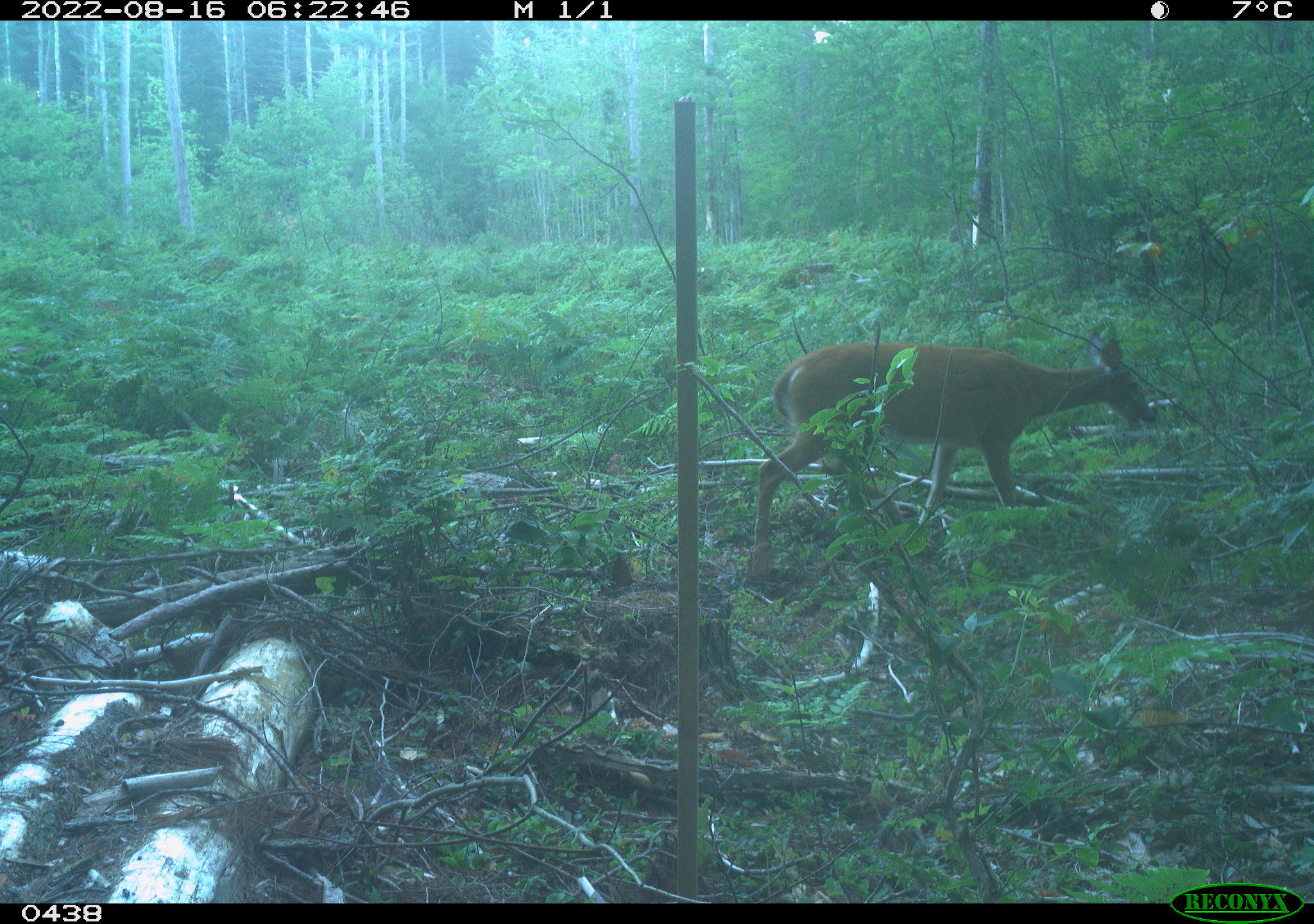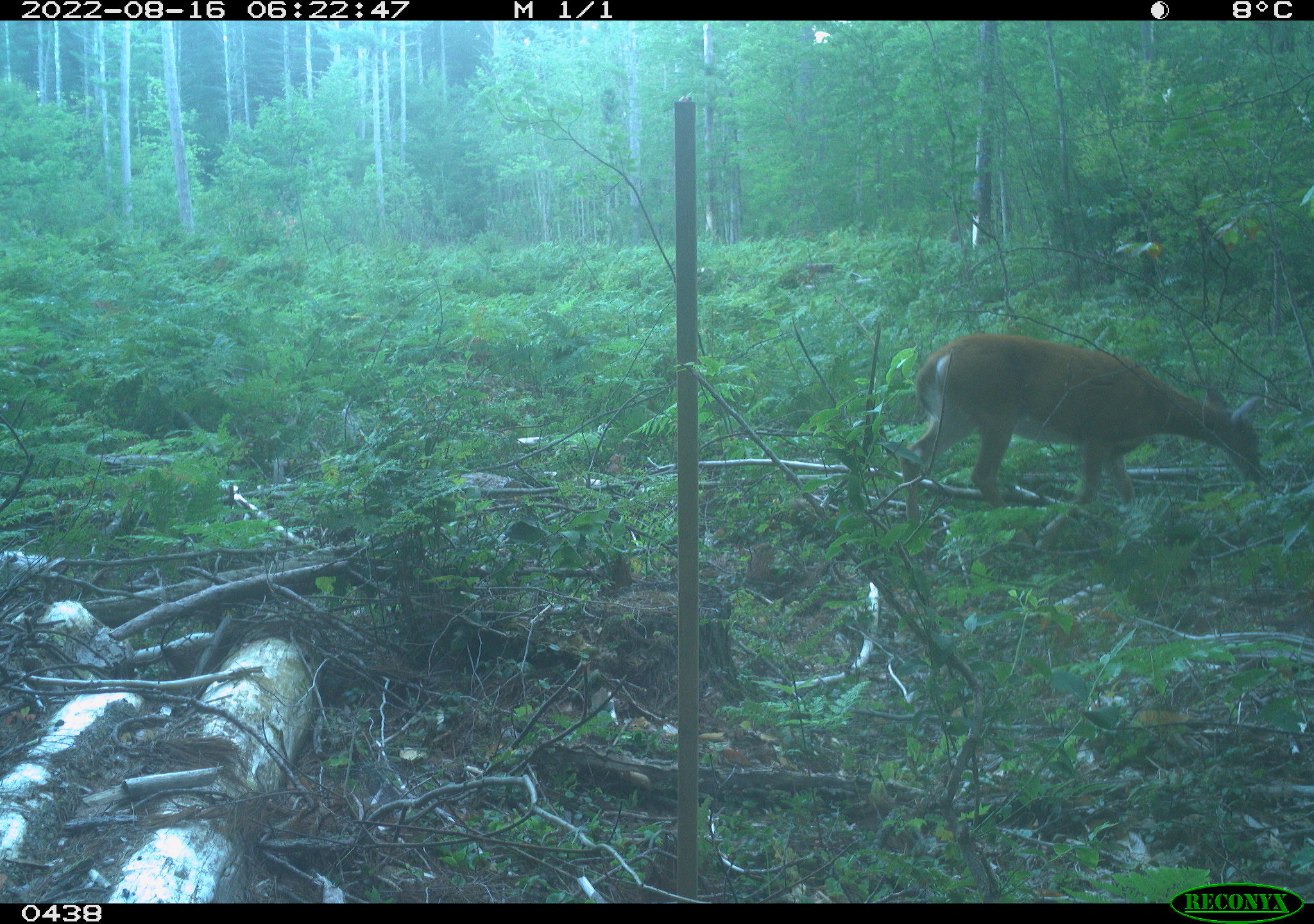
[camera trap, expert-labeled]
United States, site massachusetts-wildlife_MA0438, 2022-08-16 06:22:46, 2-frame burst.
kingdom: Animalia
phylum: Chordata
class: Mammalia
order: Artiodactyla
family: Cervidae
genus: Odocoileus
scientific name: Odocoileus virginianus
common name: white-tailed deer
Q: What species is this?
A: White-tailed deer (Odocoileus virginianus).